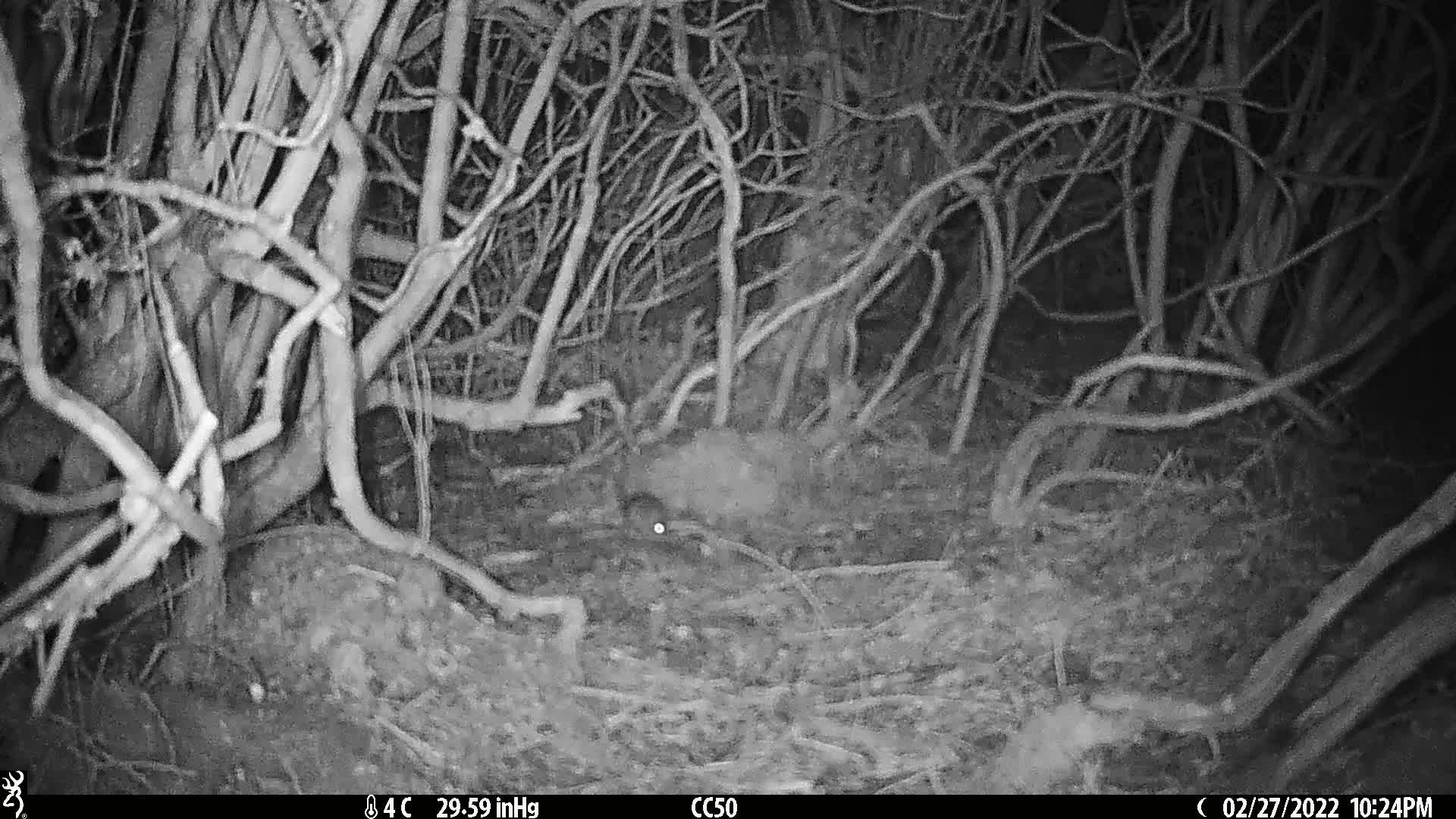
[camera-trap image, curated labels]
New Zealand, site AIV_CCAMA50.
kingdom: Animalia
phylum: Chordata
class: Mammalia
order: Rodentia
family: Muridae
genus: Mus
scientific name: Mus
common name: mouse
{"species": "mouse (Mus)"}